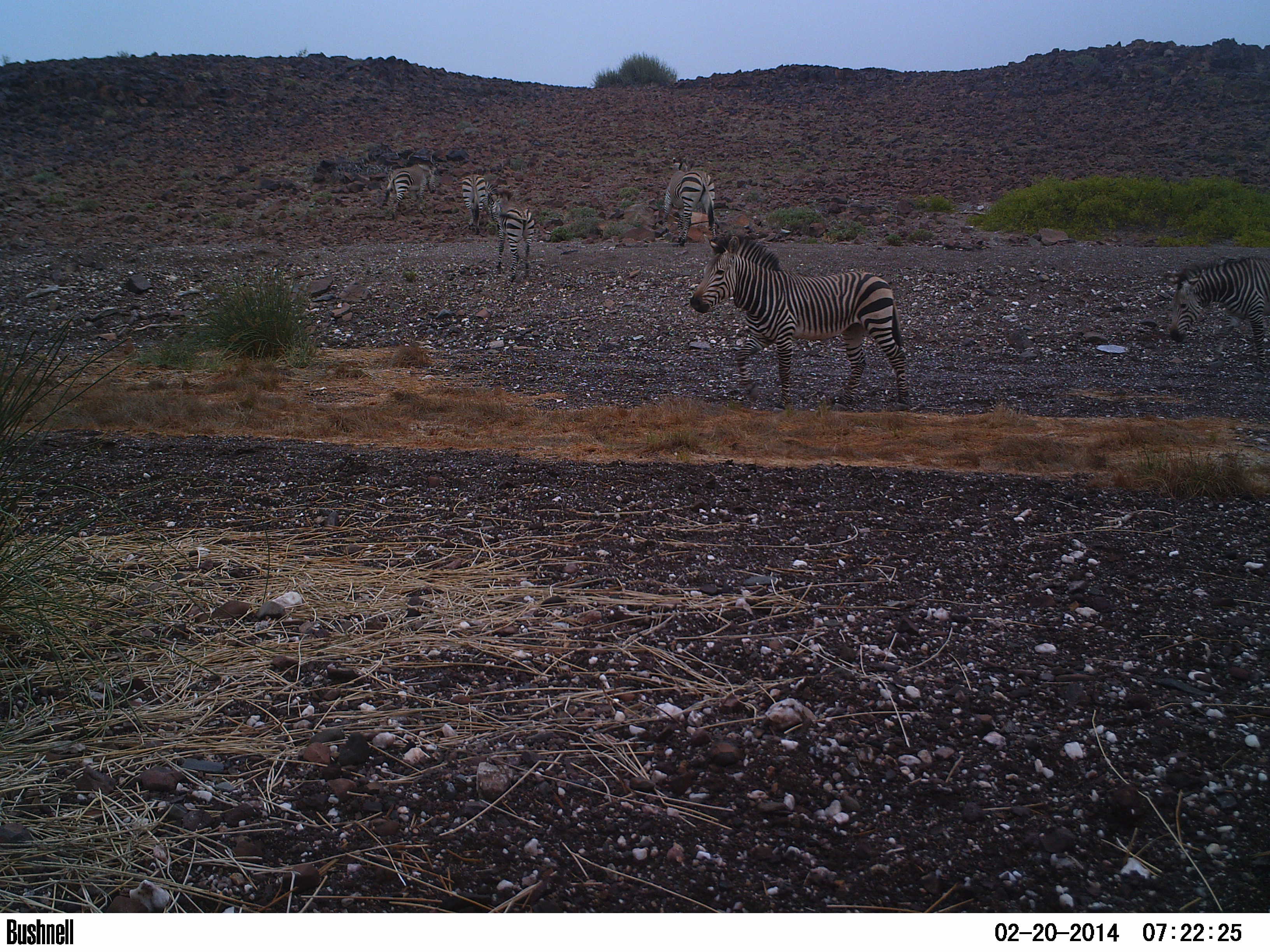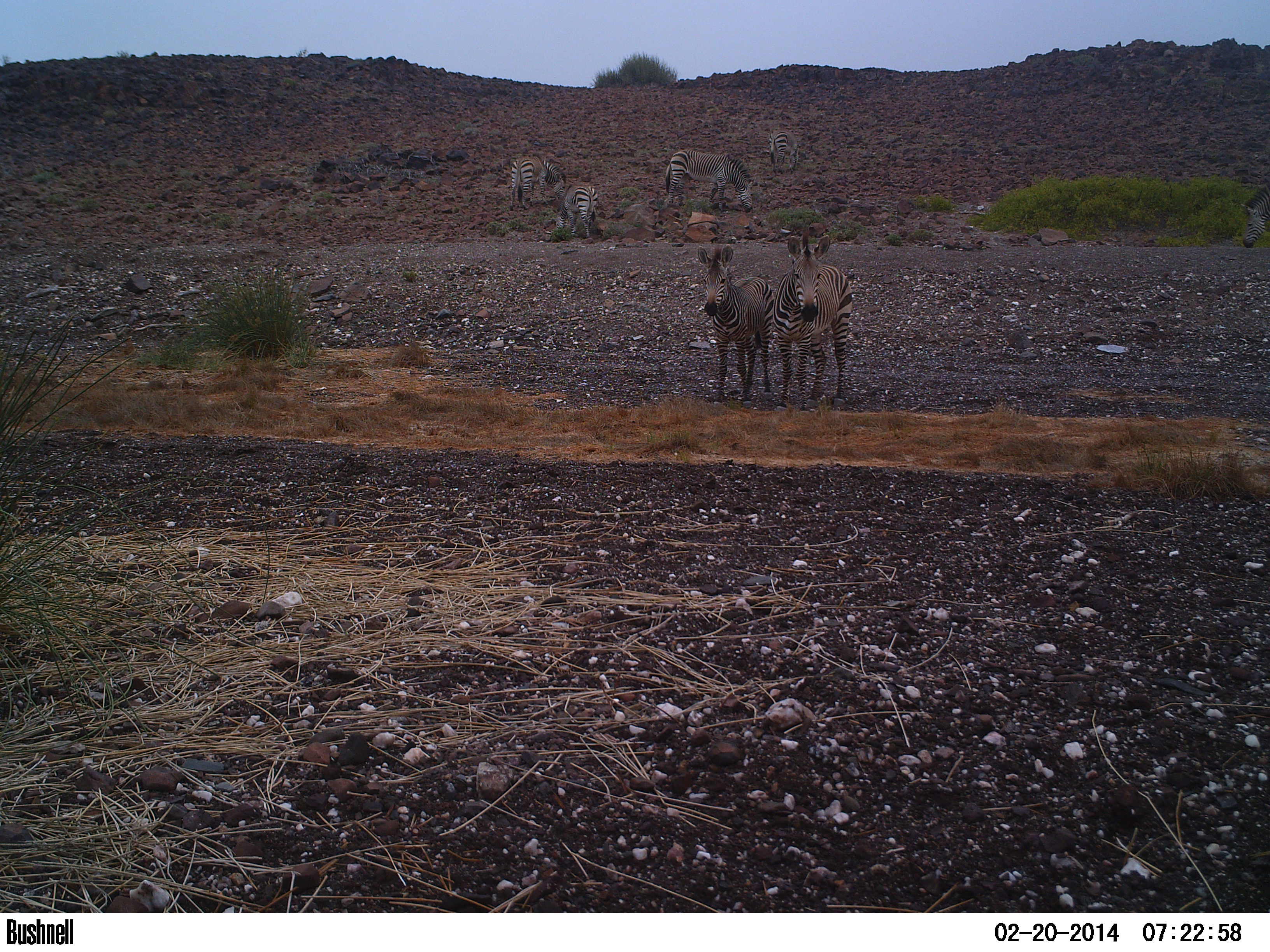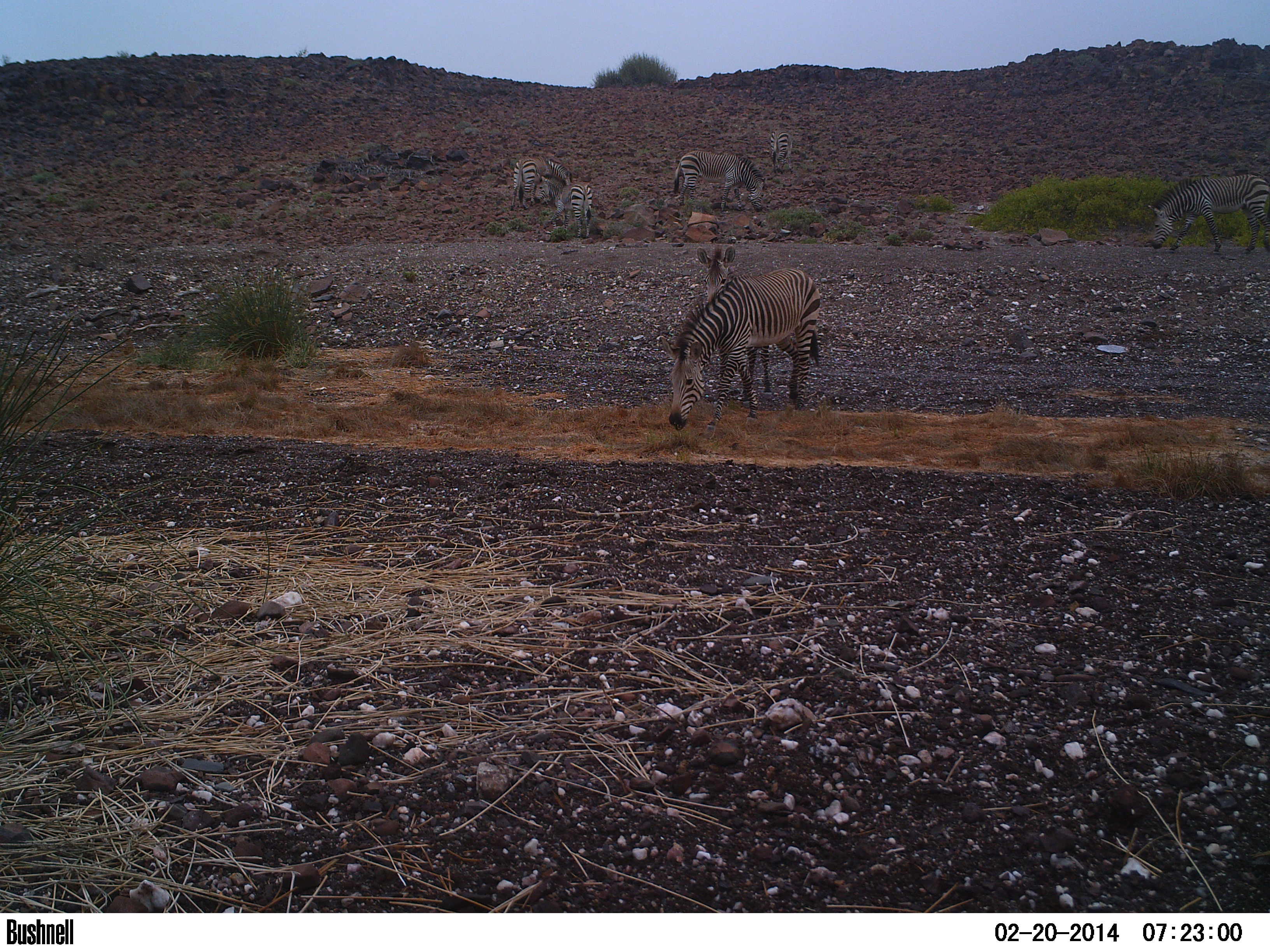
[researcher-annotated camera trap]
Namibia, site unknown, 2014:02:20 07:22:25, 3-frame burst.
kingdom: Animalia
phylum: Chordata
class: Mammalia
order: Perissodactyla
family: Equidae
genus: Equus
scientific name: Equus zebra hartmannae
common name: hartmann's mountain zebra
Equus zebra hartmannae (hartmann's mountain zebra).